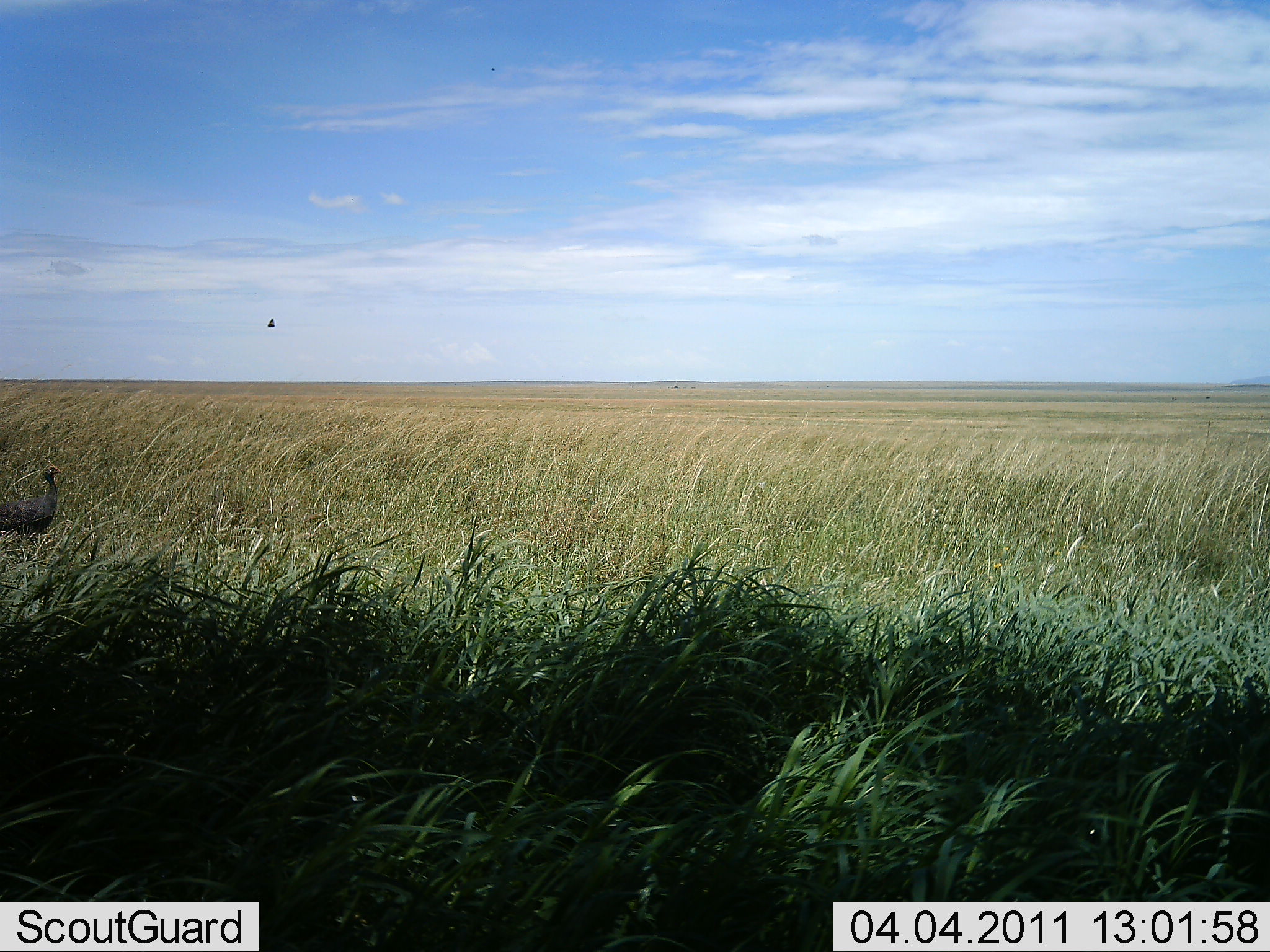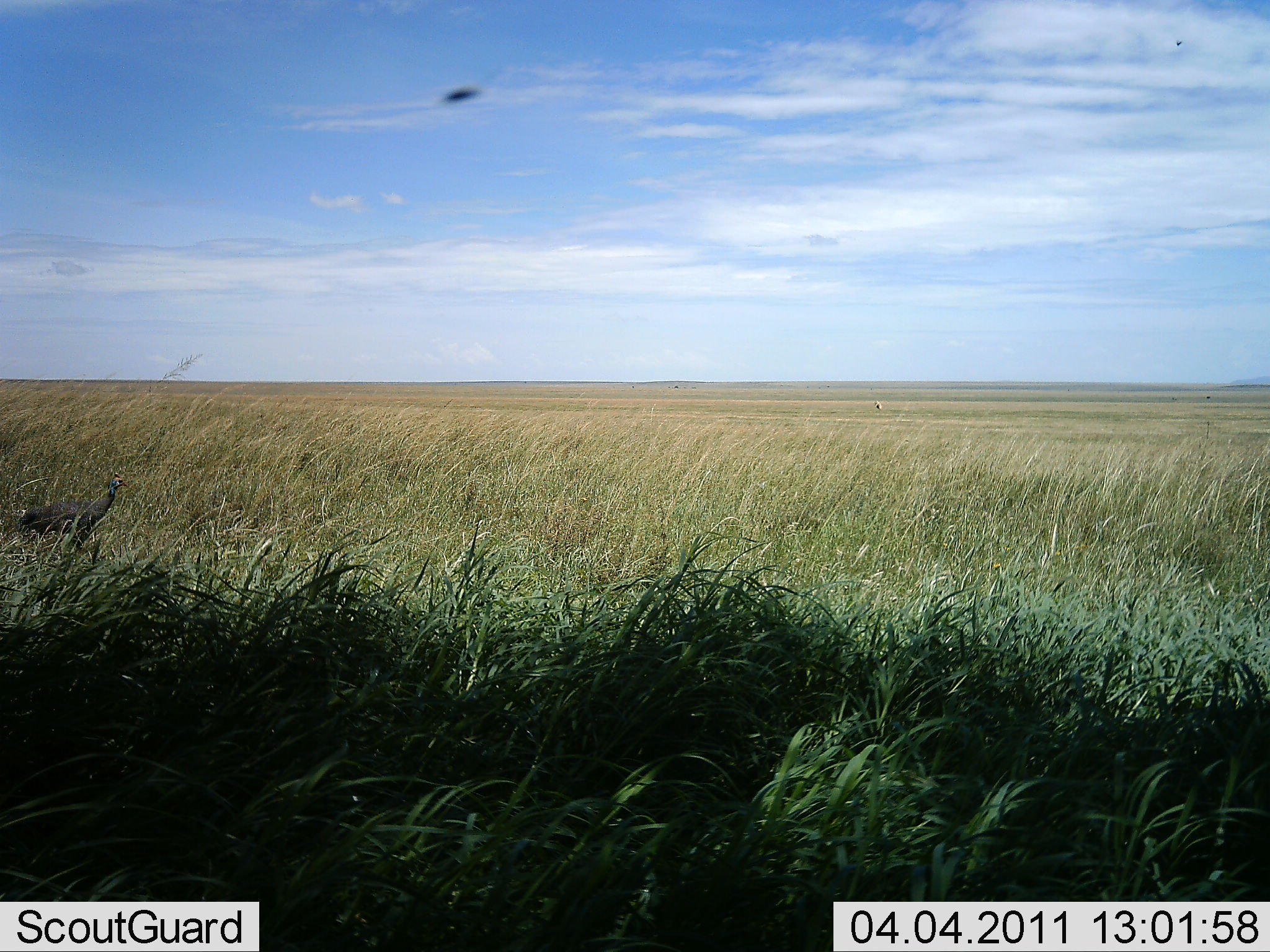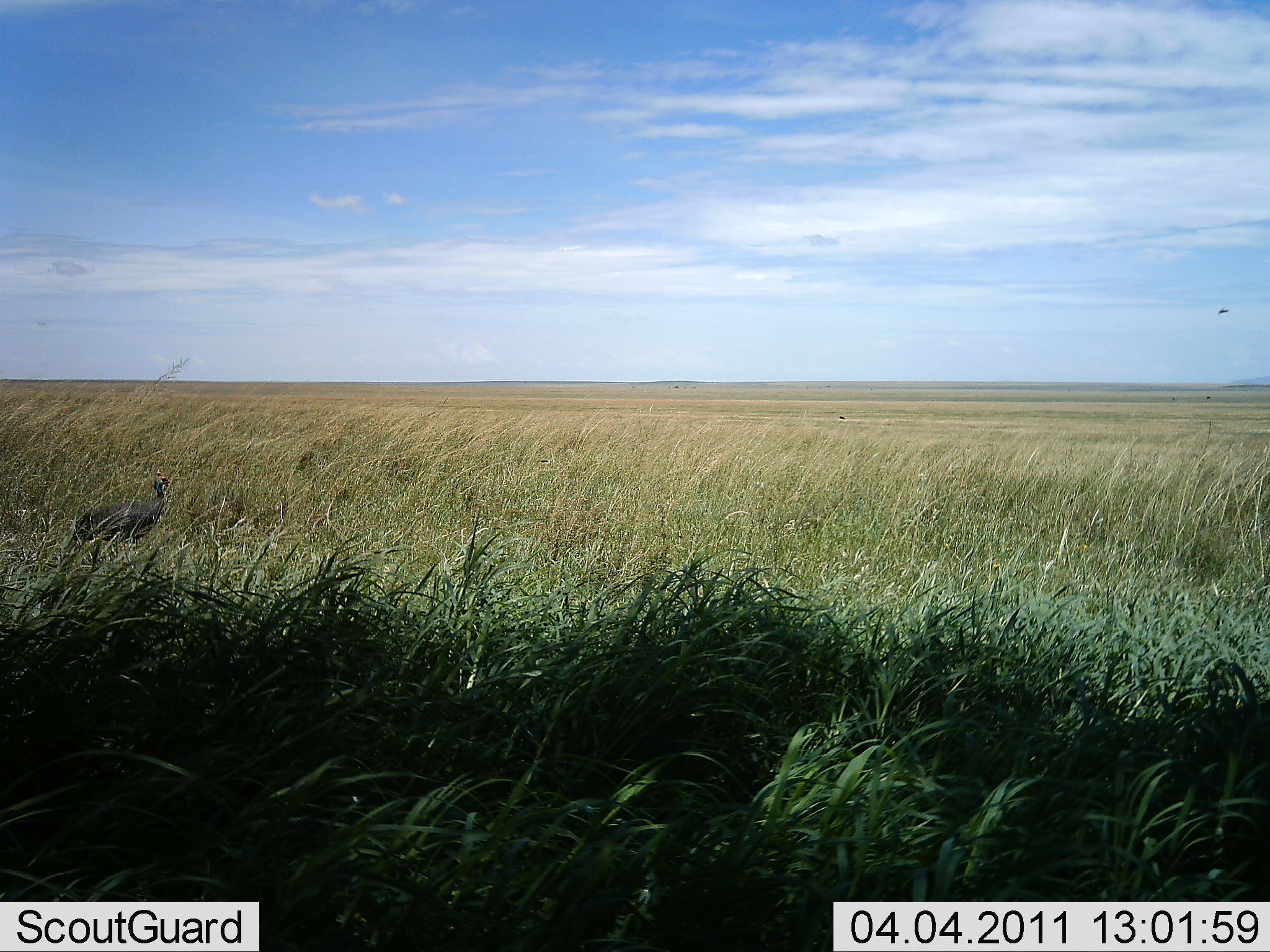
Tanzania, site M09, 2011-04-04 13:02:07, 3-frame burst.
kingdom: Animalia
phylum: Chordata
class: Aves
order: Galliformes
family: Numididae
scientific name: Numididae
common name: guinea fowl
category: guineafowl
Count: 1.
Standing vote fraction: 0%.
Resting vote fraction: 0%.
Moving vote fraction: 100%.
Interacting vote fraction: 0%.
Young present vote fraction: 0%.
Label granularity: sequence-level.